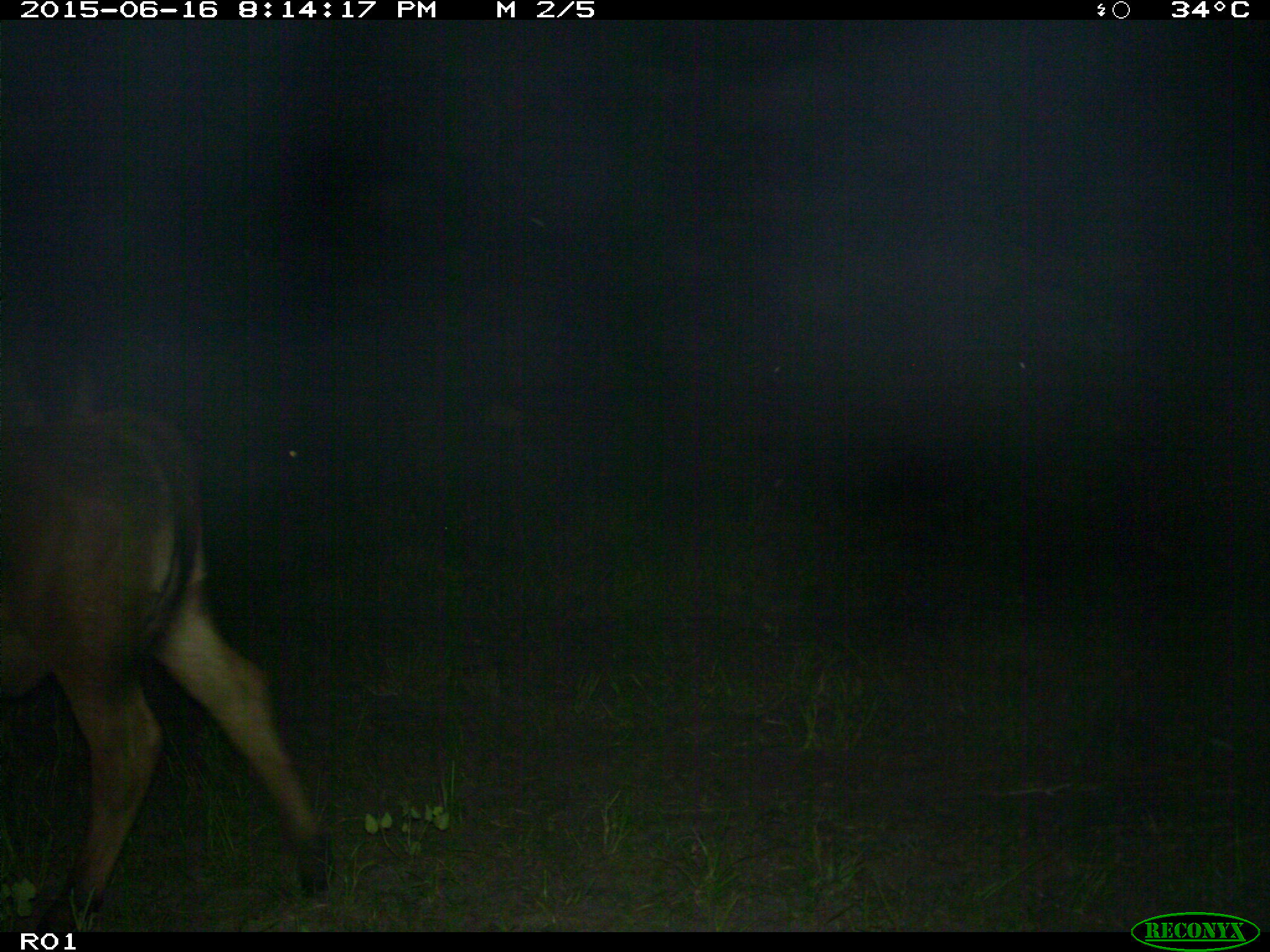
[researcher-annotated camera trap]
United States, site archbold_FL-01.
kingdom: Animalia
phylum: Chordata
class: Mammalia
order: Artiodactyla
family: Bovidae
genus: Bos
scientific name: Bos taurus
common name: domestic cow